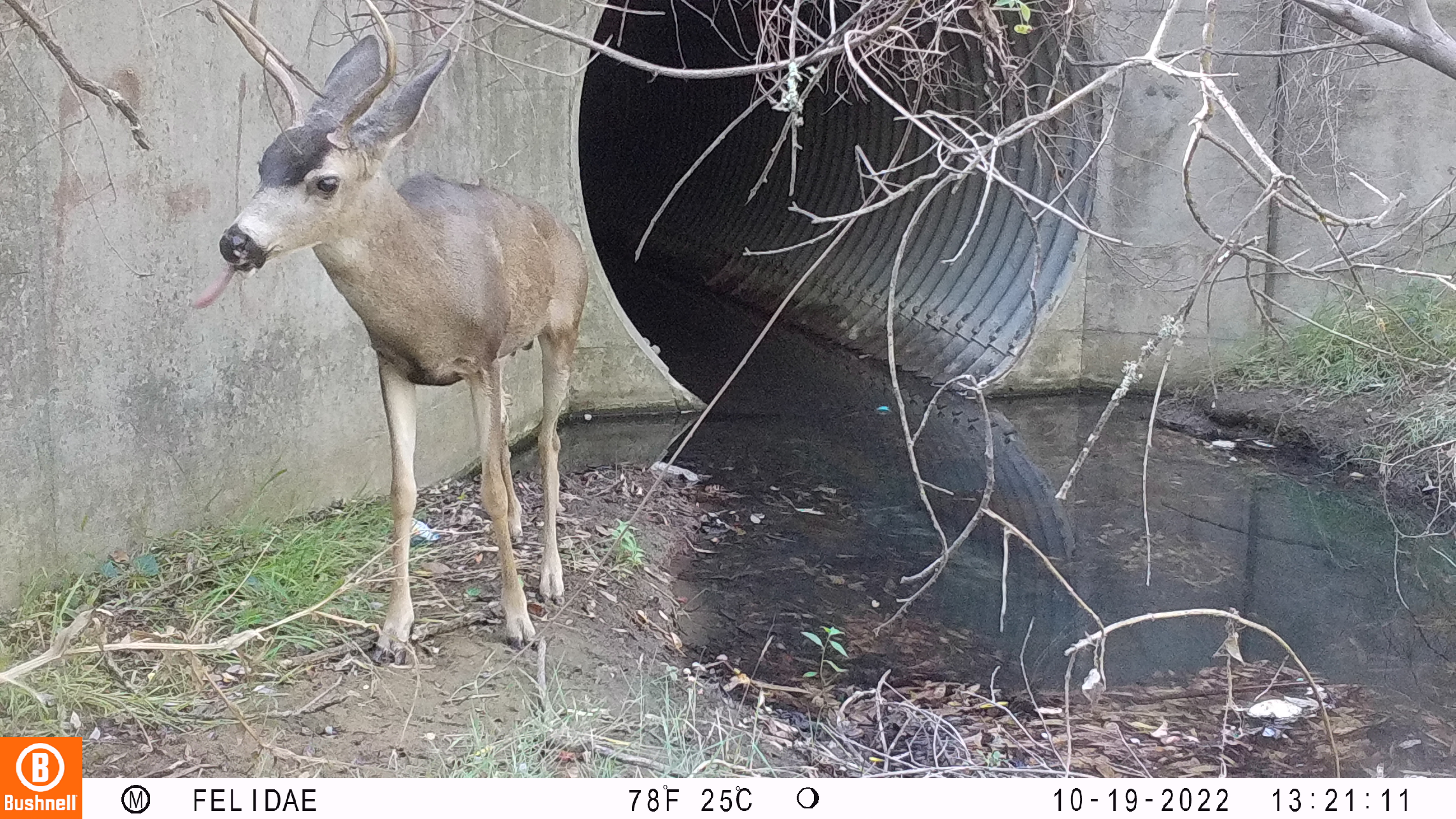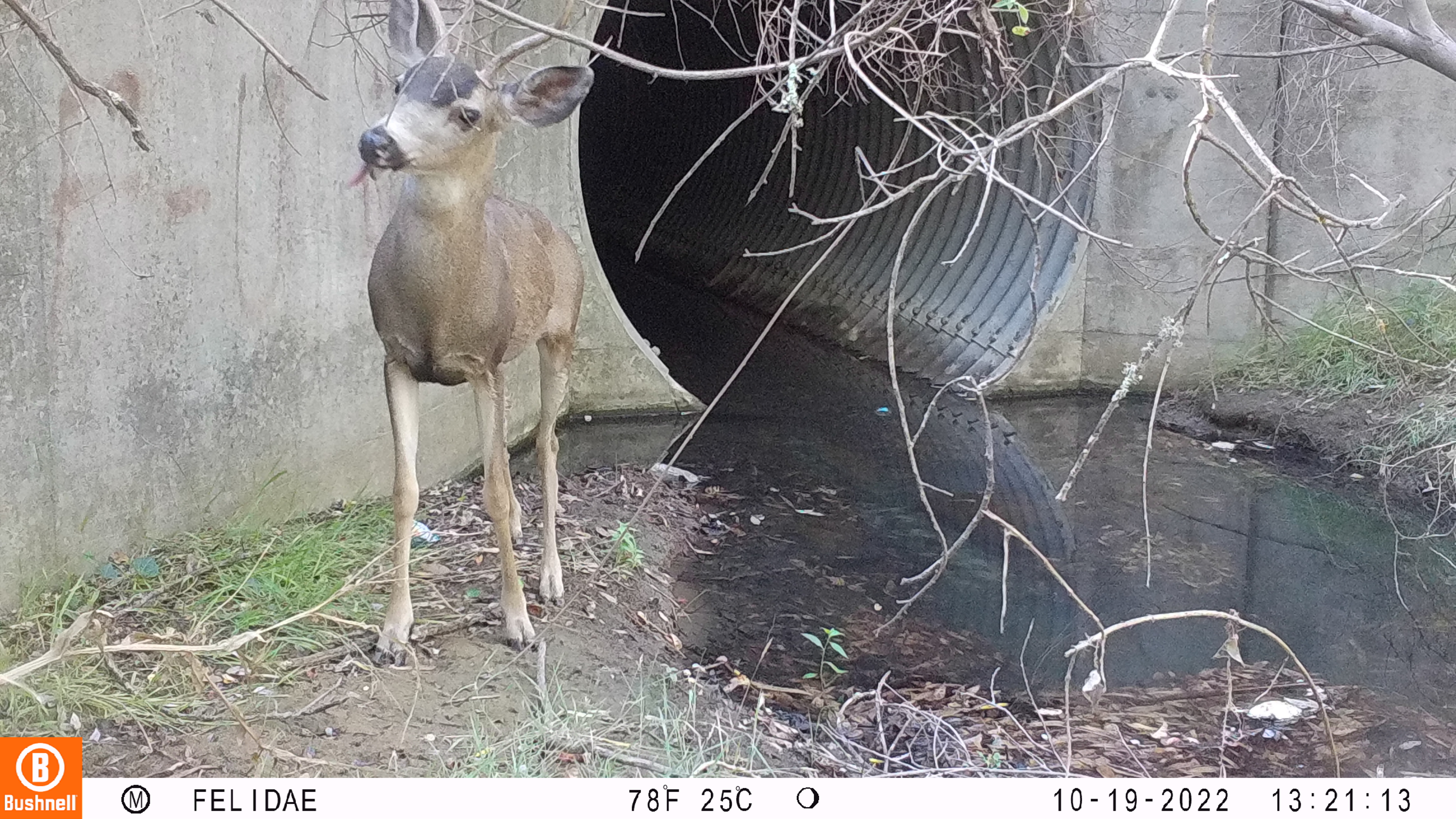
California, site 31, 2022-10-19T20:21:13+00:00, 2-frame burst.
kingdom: Animalia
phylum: Chordata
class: Mammalia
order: Artiodactyla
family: Cervidae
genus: Odocoileus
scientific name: Odocoileus hemionus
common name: mule deer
Mule deer (Odocoileus hemionus).